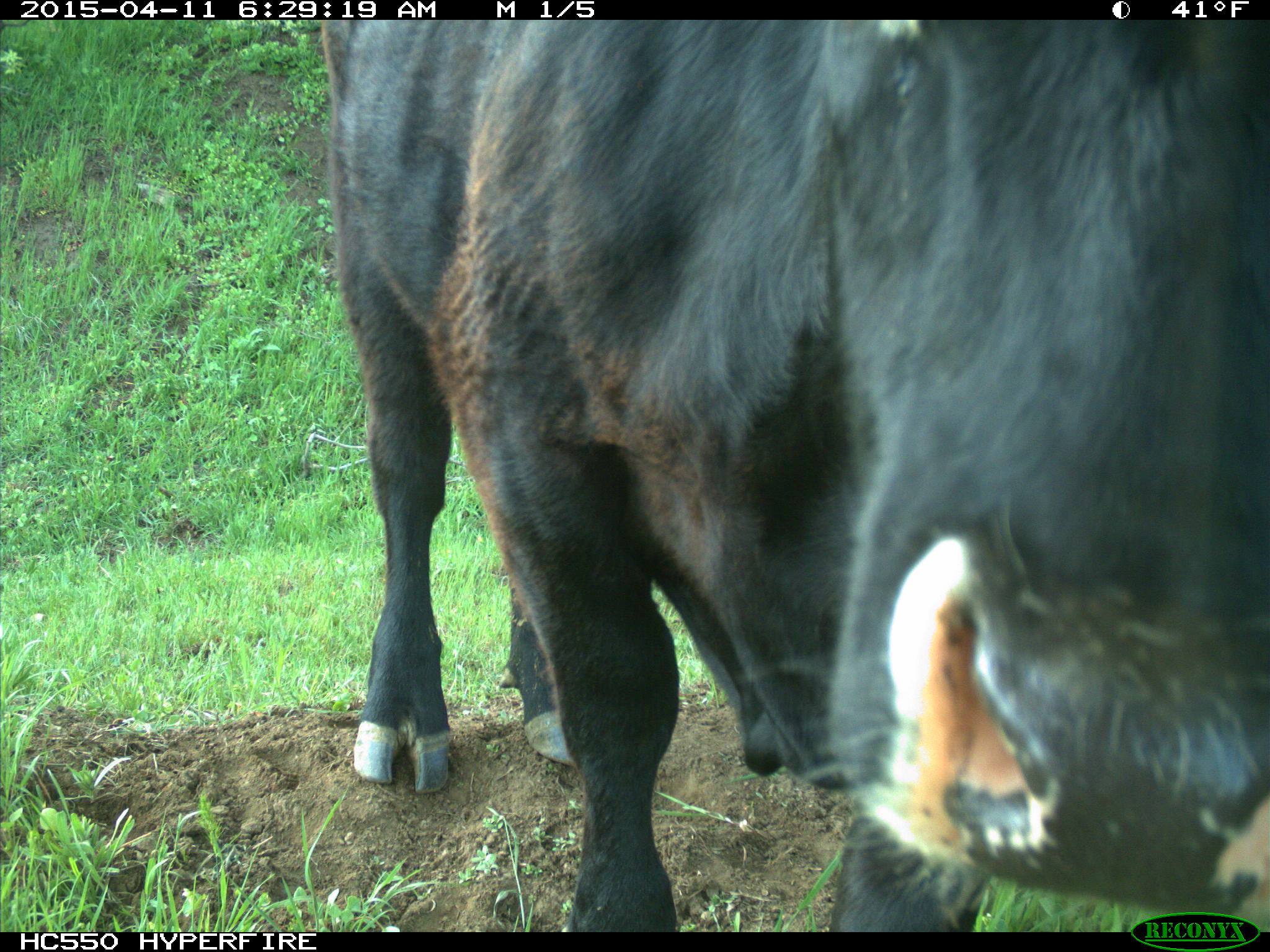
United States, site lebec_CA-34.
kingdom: Animalia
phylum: Chordata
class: Mammalia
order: Artiodactyla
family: Bovidae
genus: Bos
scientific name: Bos taurus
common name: domestic cow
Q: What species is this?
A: Bos taurus (domestic cow).